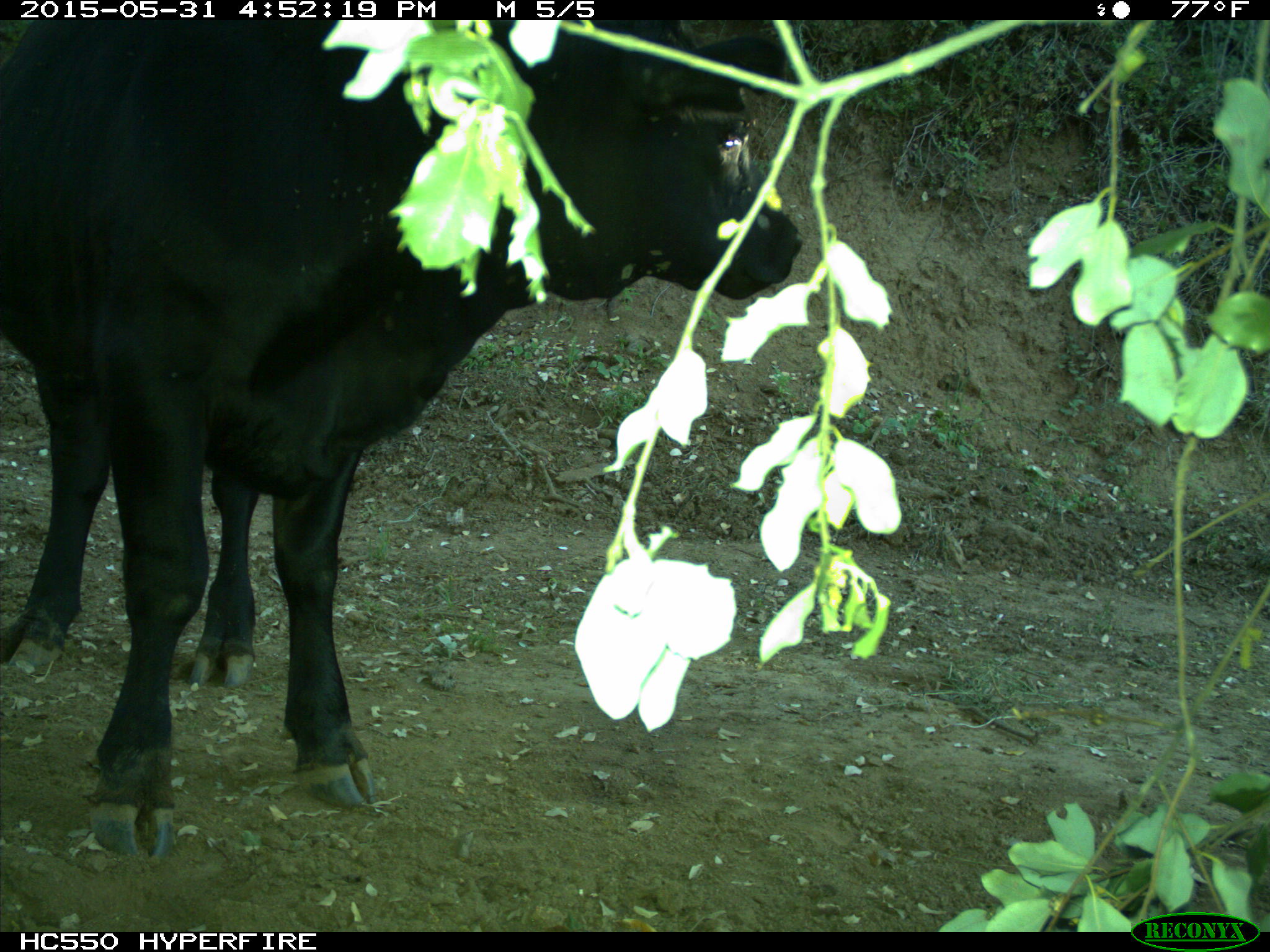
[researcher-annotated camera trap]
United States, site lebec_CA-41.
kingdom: Animalia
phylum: Chordata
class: Mammalia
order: Artiodactyla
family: Bovidae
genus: Bos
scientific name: Bos taurus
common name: domestic cow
Bos taurus (domestic cow).